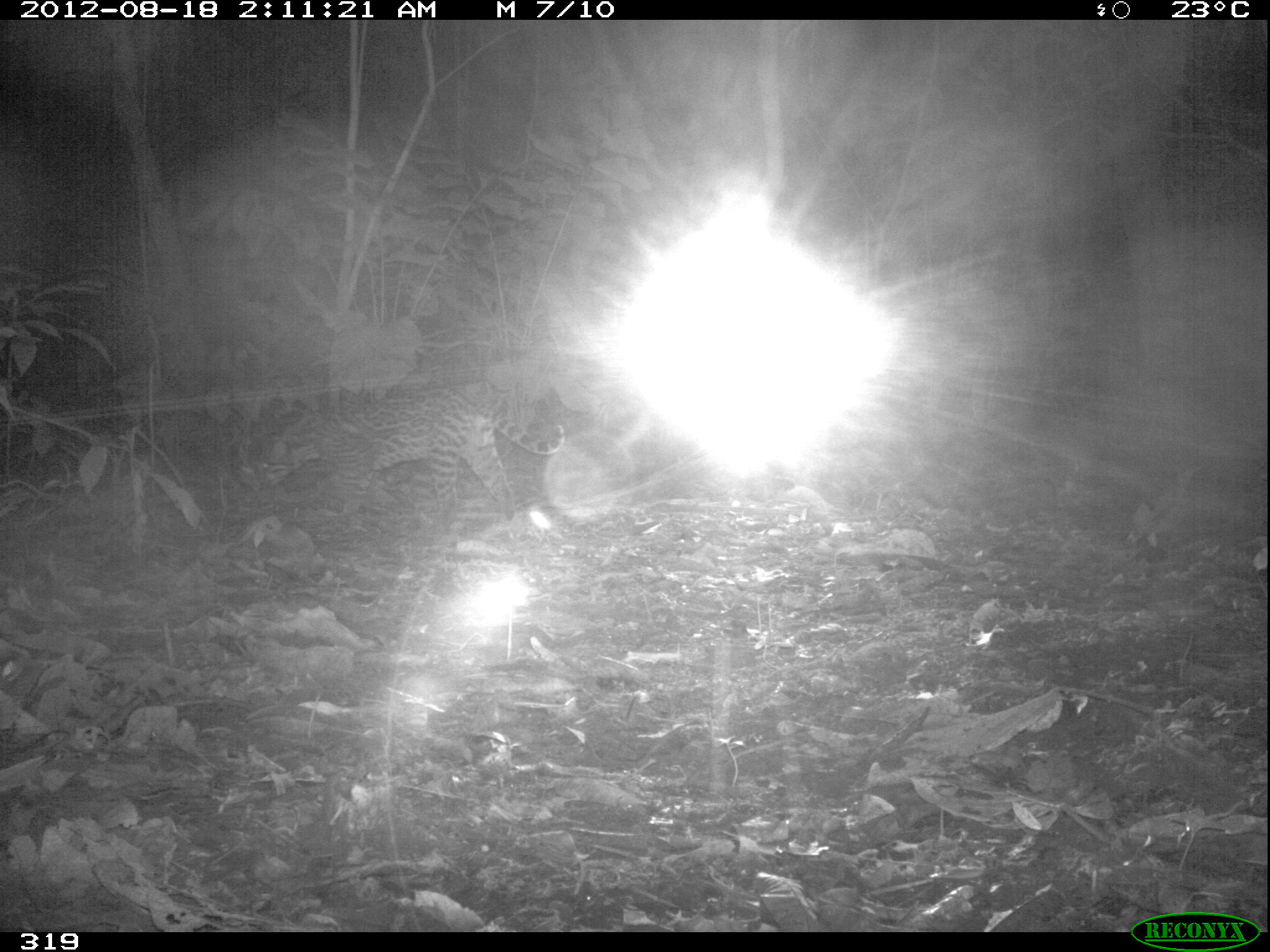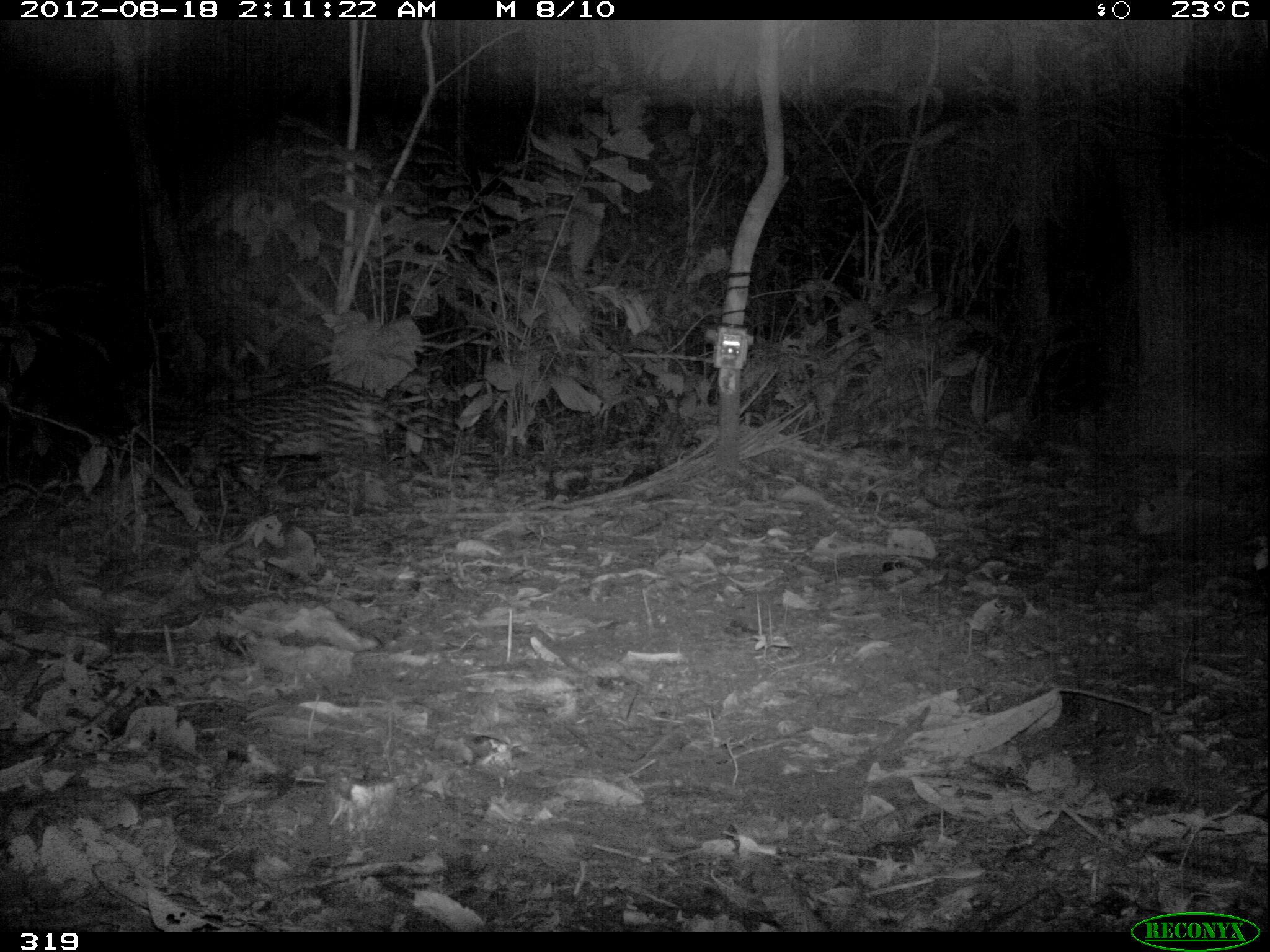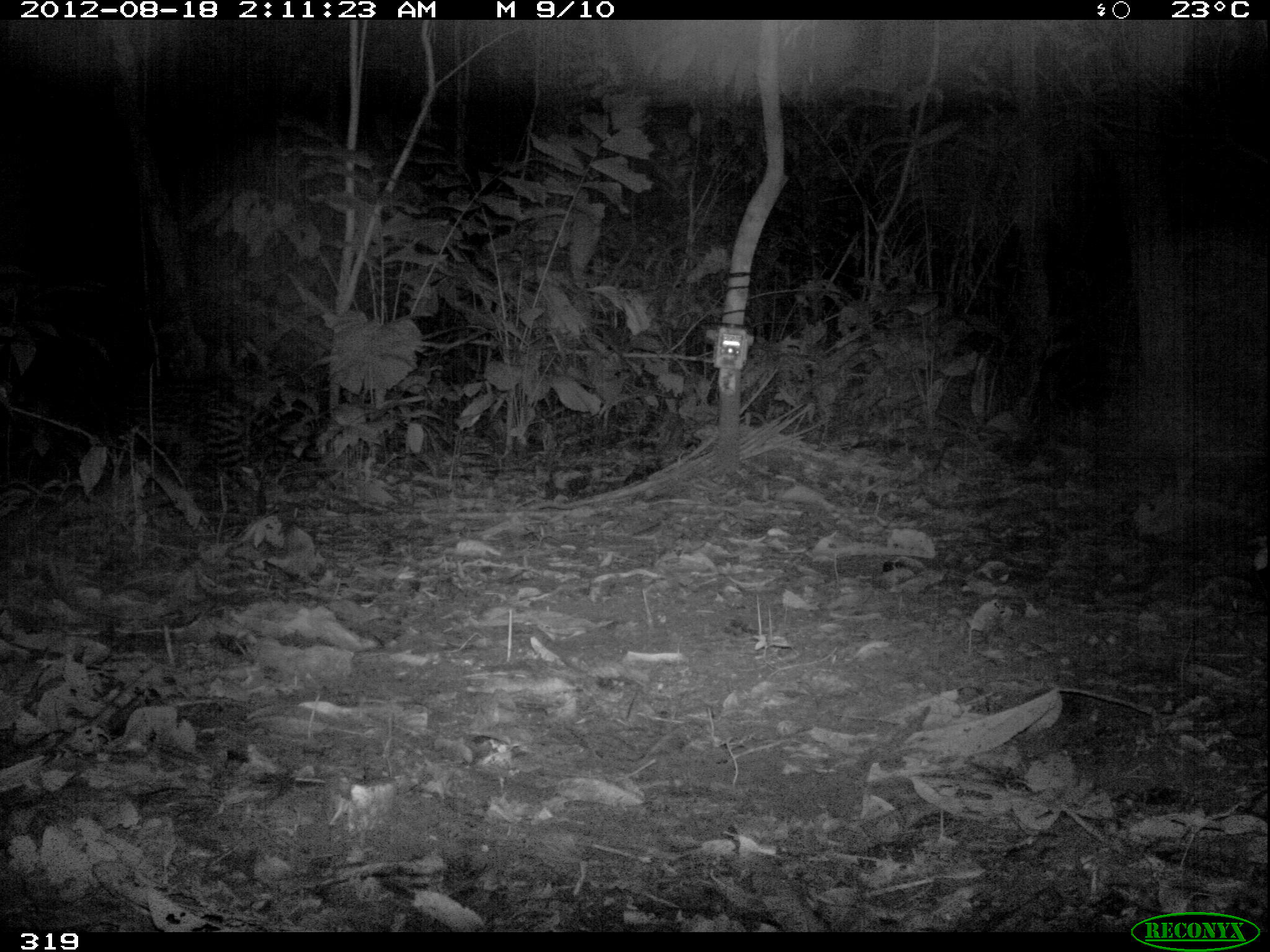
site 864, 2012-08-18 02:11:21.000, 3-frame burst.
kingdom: Animalia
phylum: Chordata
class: Mammalia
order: Carnivora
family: Felidae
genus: Leopardus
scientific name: Leopardus pardalis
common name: ocelot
Leopardus pardalis (ocelot).